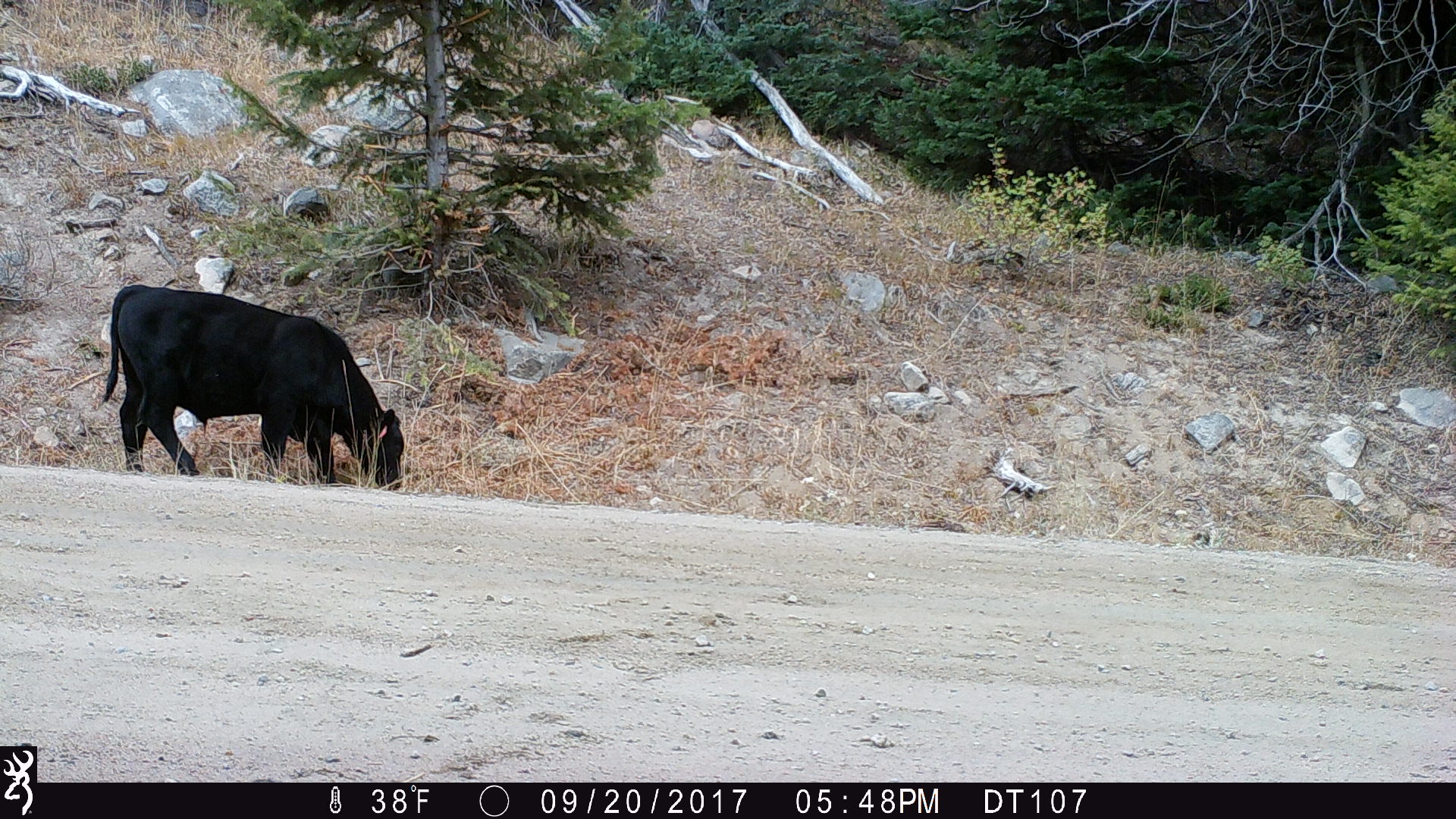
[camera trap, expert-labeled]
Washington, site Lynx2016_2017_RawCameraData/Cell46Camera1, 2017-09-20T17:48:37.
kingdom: Animalia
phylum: Chordata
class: Mammalia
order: Artiodactyla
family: Bovidae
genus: Bos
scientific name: Bos taurus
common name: domestic cattle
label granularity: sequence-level